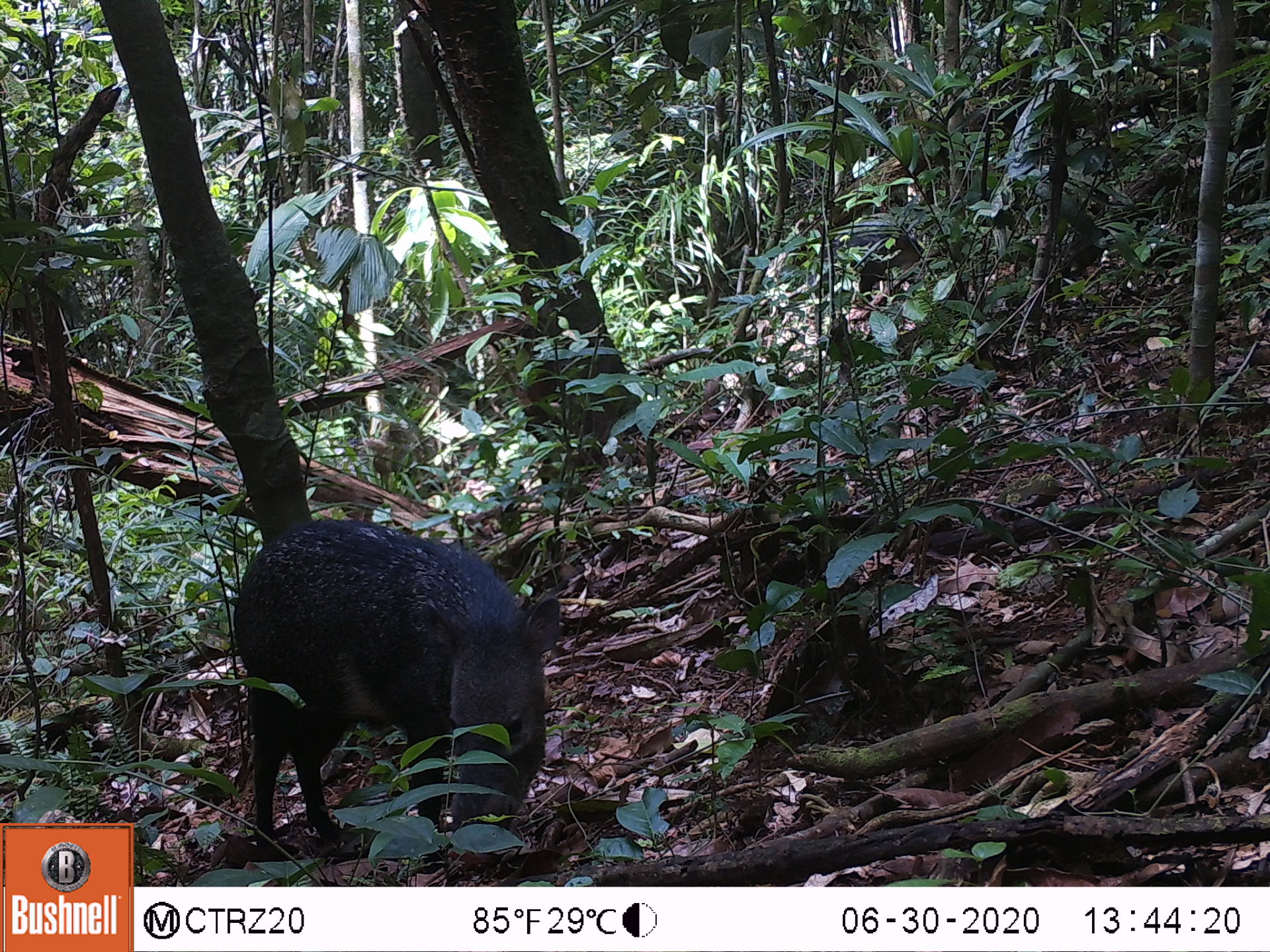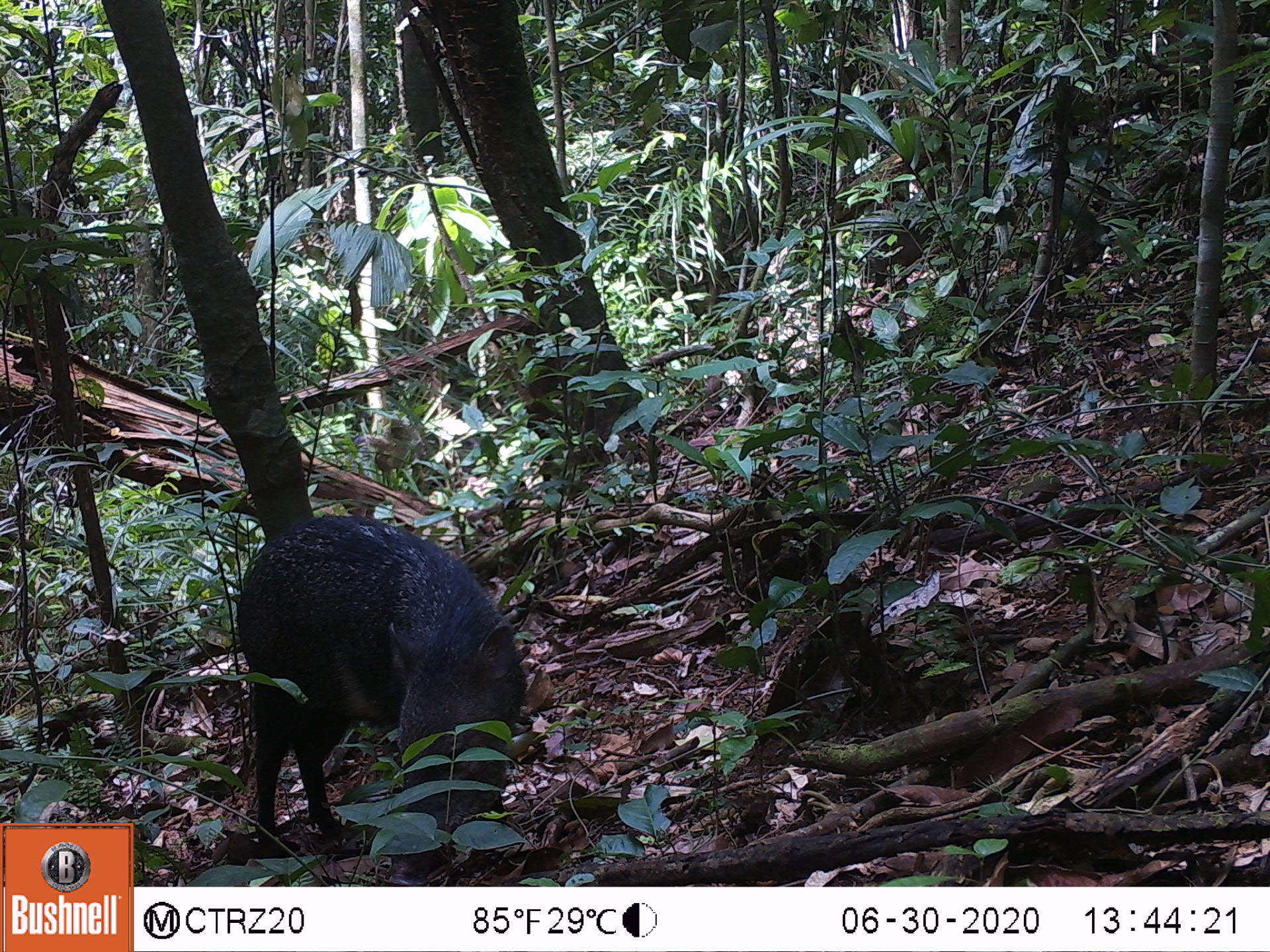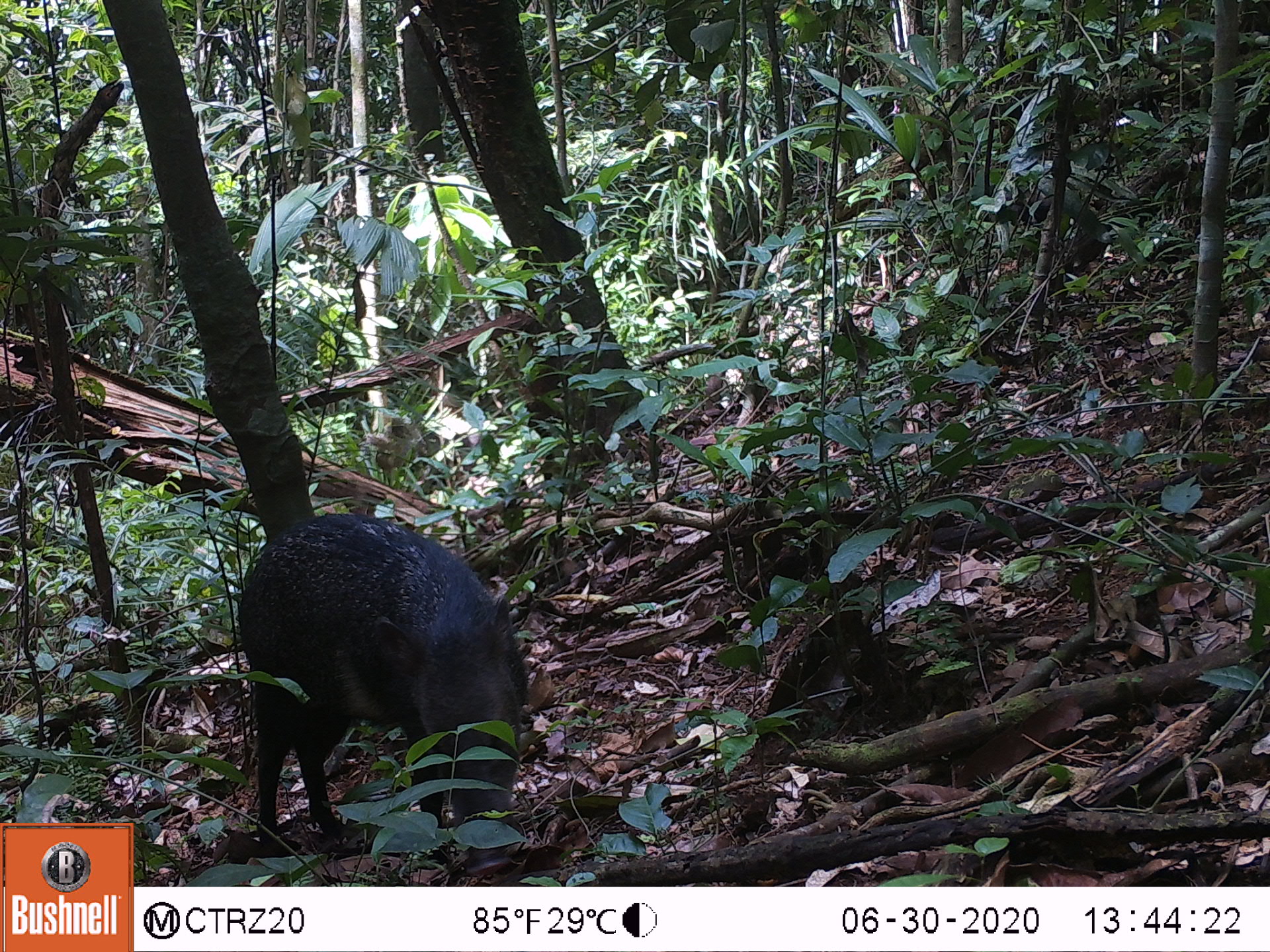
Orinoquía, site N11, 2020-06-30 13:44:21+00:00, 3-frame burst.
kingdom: Animalia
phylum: Chordata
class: Mammalia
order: Artiodactyla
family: Tayassuidae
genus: Pecari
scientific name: Pecari tajacu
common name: collared peccary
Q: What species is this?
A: Collared peccary (Pecari tajacu).